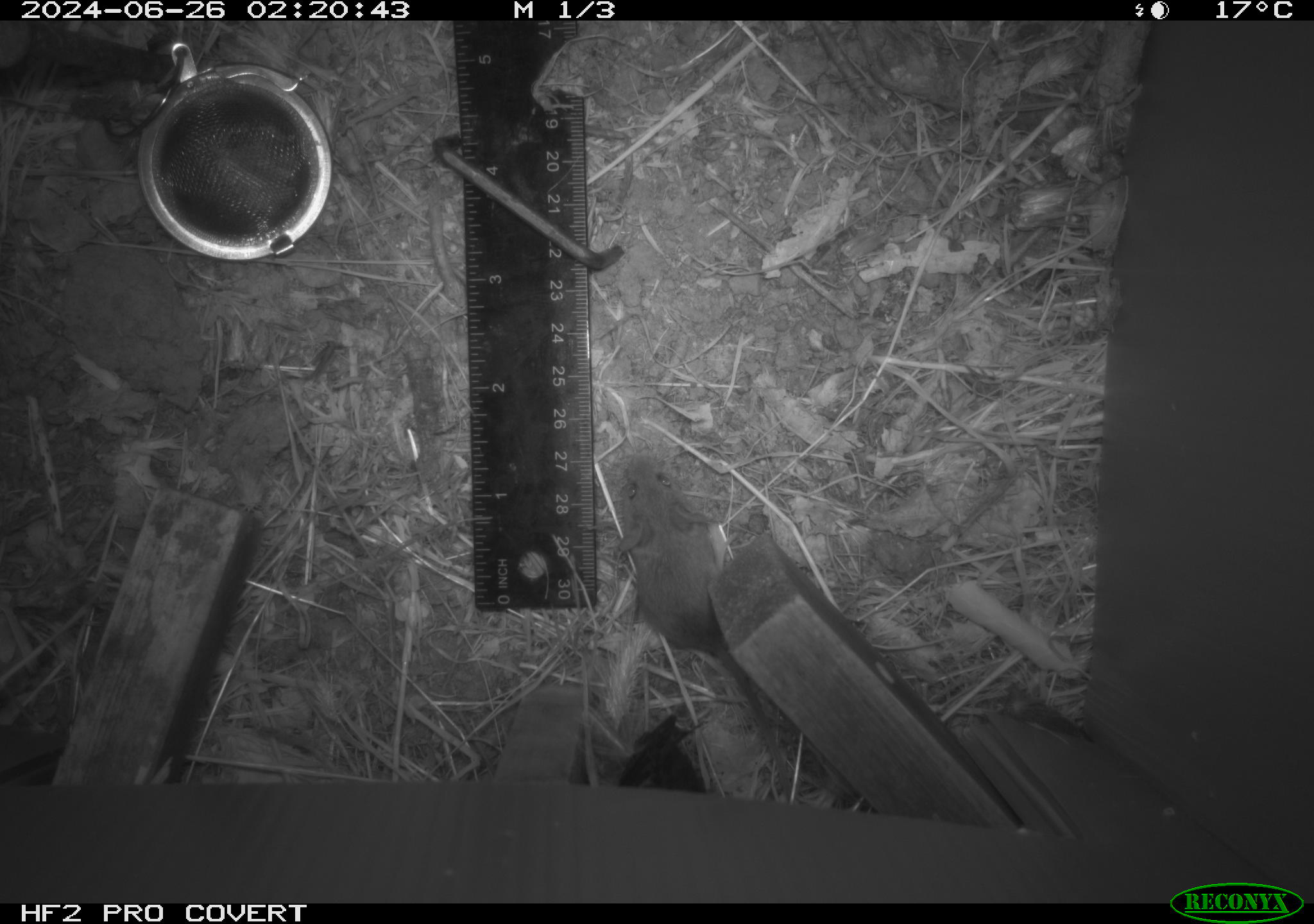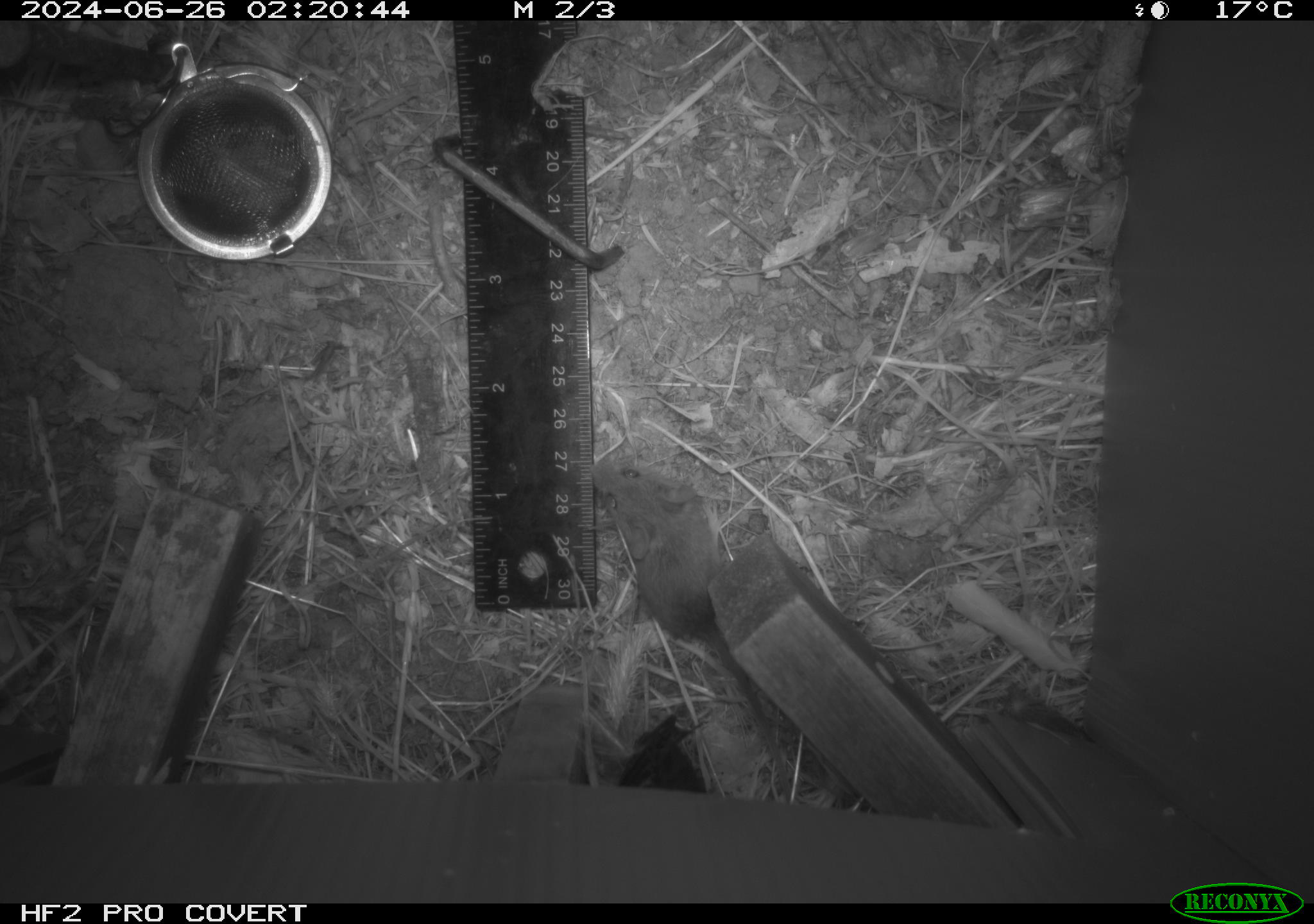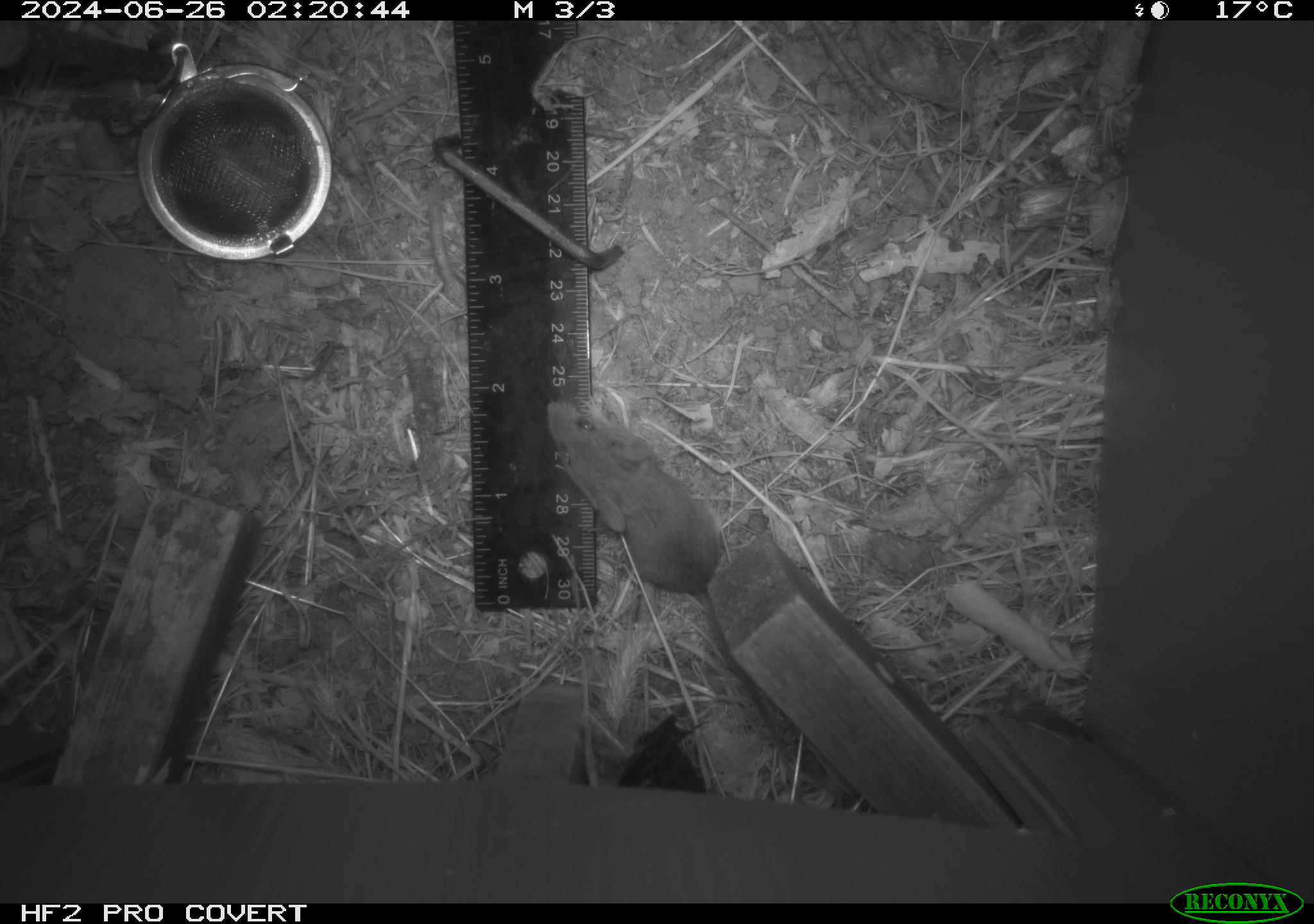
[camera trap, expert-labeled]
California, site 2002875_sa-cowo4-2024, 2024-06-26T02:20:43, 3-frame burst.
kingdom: Animalia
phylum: Chordata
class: Mammalia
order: Rodentia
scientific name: Rodentia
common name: mouse species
Mouse species (Rodentia).